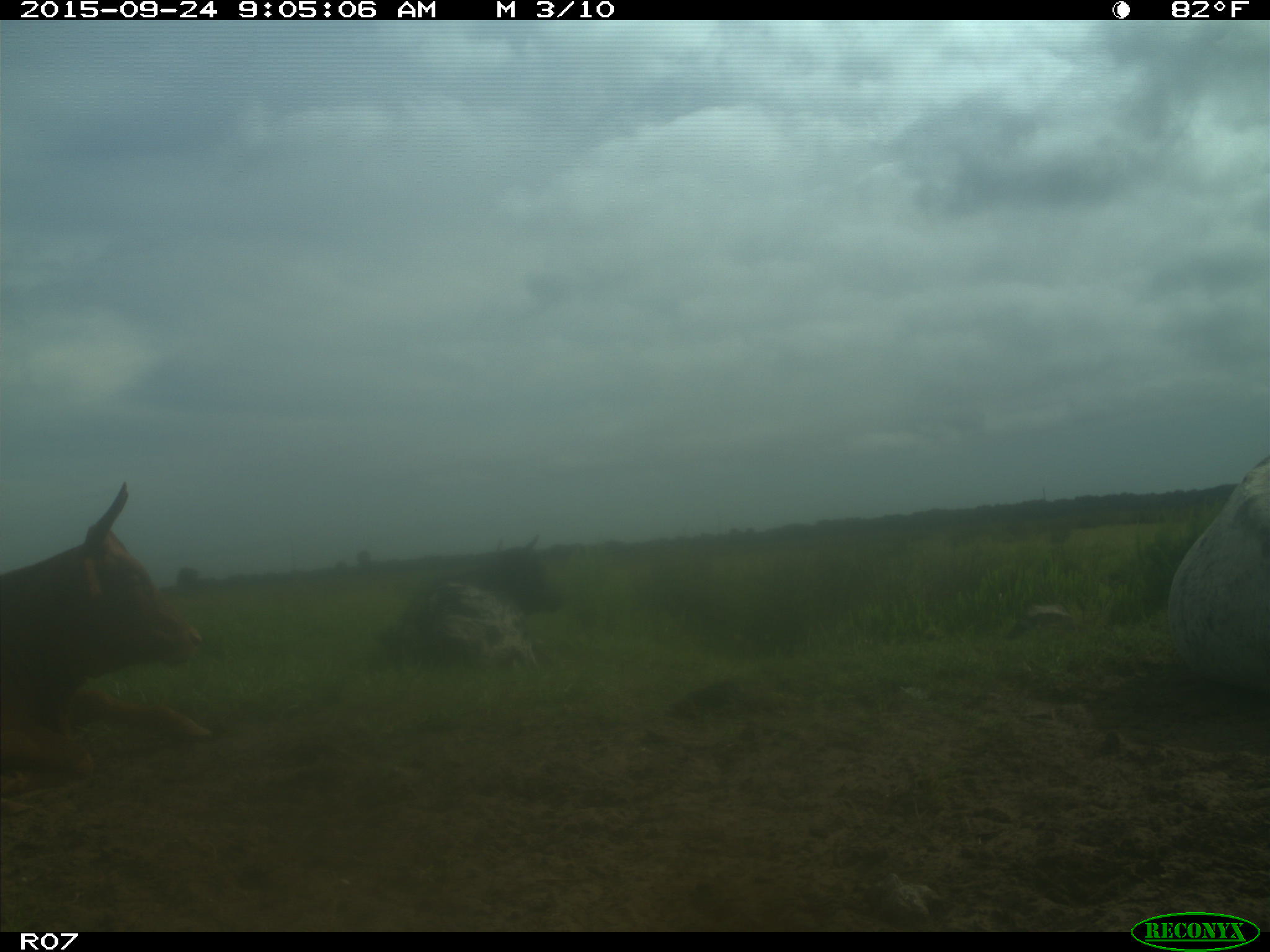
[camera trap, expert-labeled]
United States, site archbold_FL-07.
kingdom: Animalia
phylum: Chordata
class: Mammalia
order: Artiodactyla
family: Bovidae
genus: Bos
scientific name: Bos taurus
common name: domestic cow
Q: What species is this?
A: Bos taurus (domestic cow).